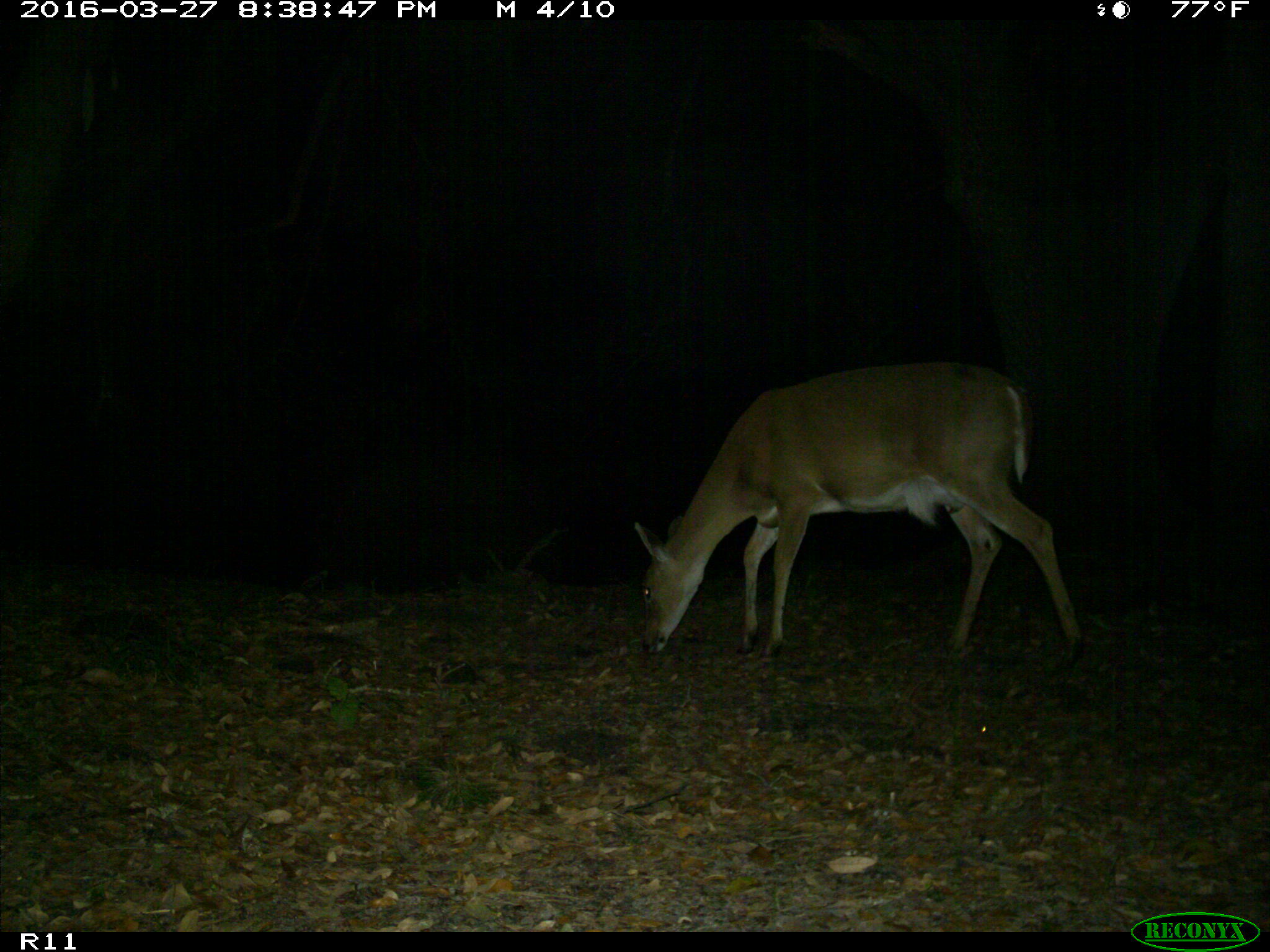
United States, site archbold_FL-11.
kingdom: Animalia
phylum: Chordata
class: Mammalia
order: Artiodactyla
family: Cervidae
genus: Odocoileus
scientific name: Odocoileus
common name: deer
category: unidentified deer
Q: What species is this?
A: Unidentified deer (deer) (Odocoileus).